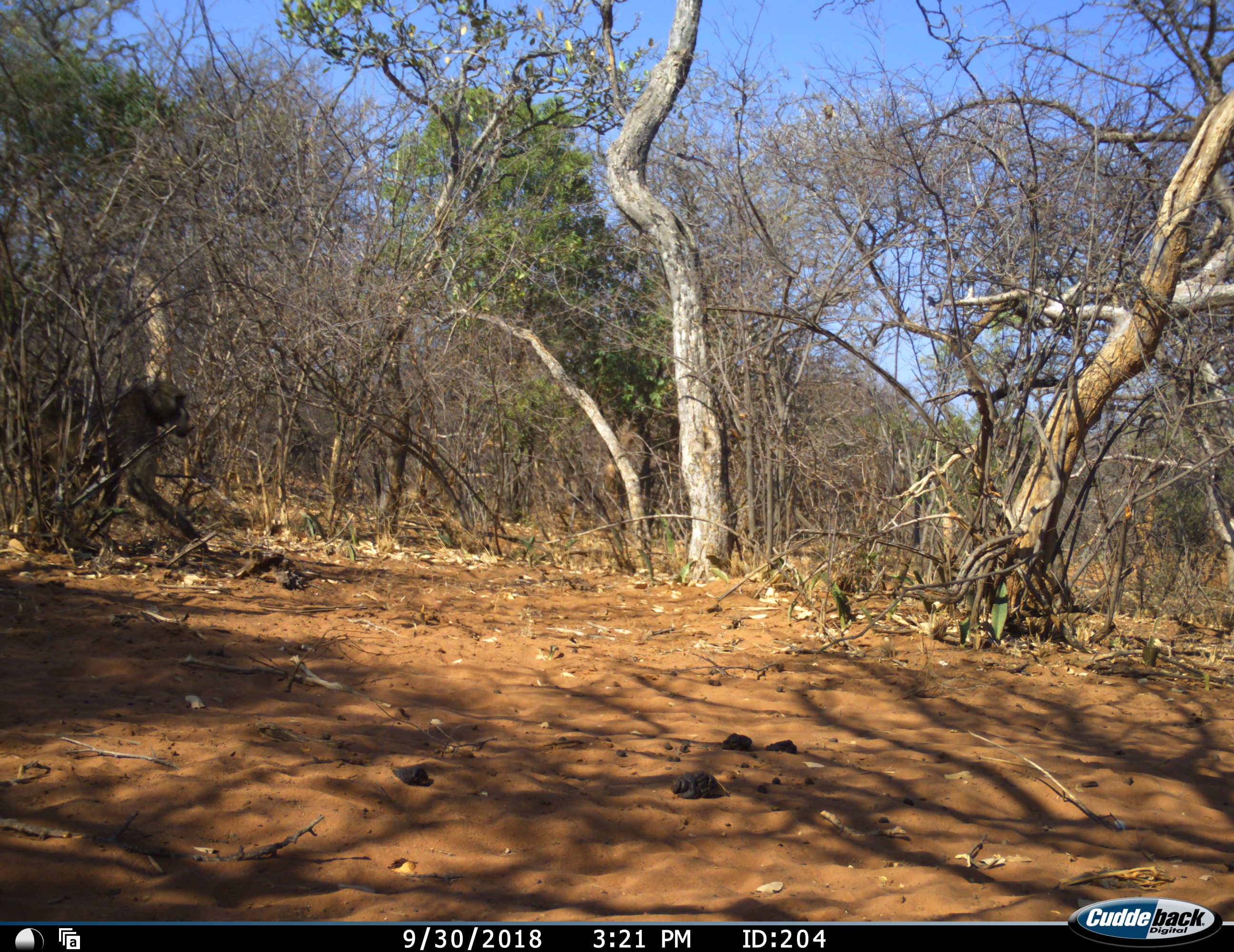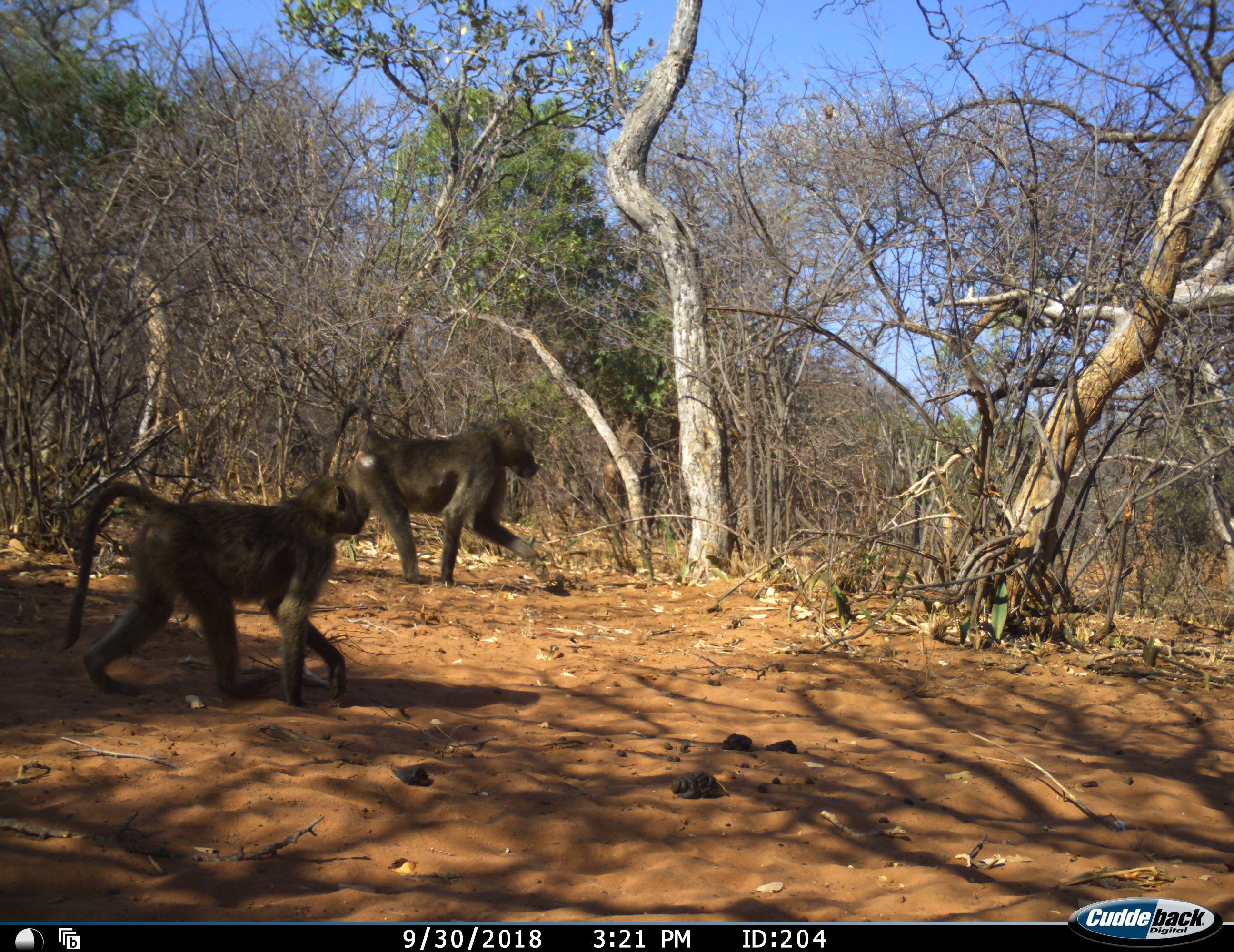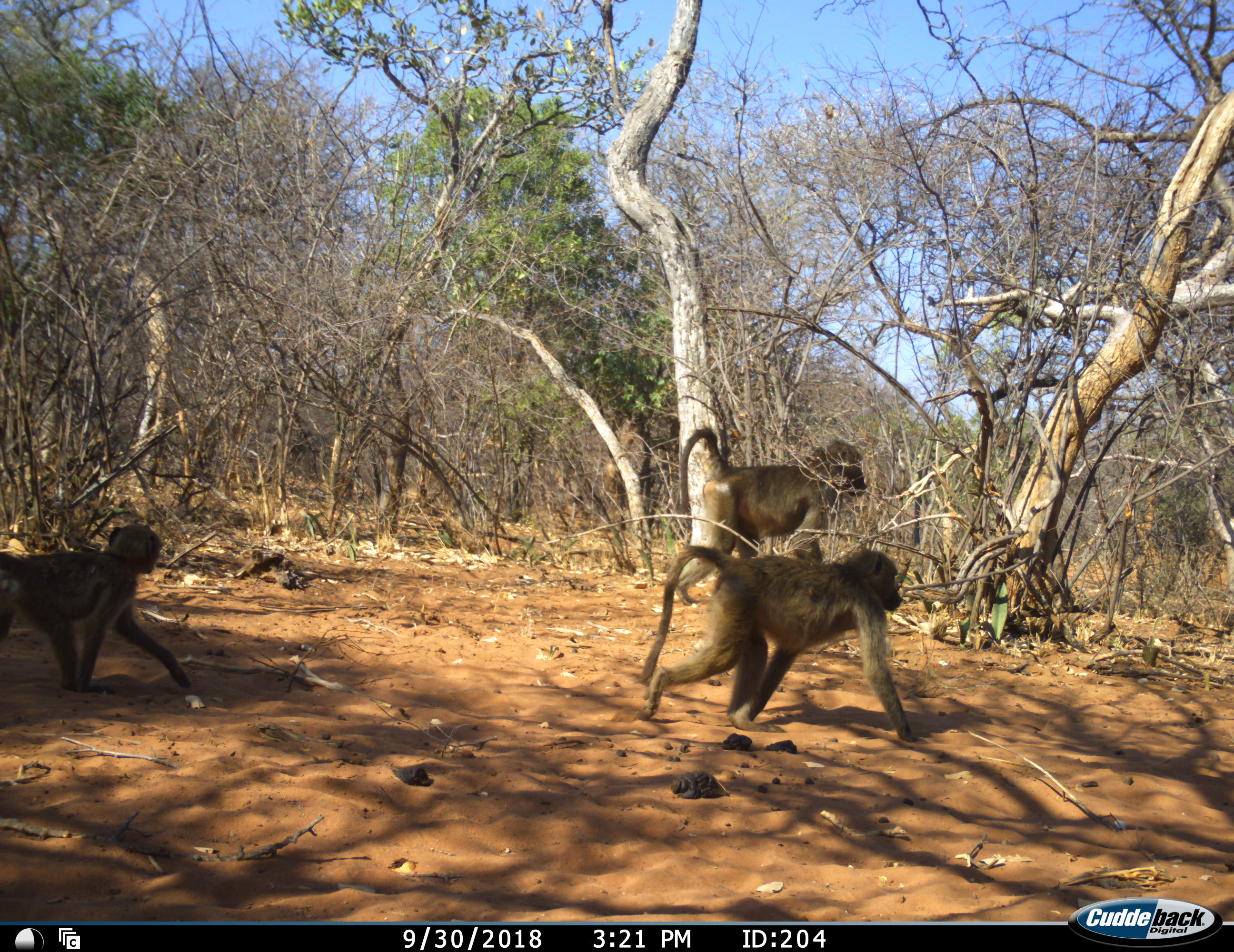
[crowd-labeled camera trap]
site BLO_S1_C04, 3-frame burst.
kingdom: Animalia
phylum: Chordata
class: Mammalia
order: Primates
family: Cercopithecidae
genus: Papio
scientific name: Papio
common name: baboon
Baboon (Papio), count 3. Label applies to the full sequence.